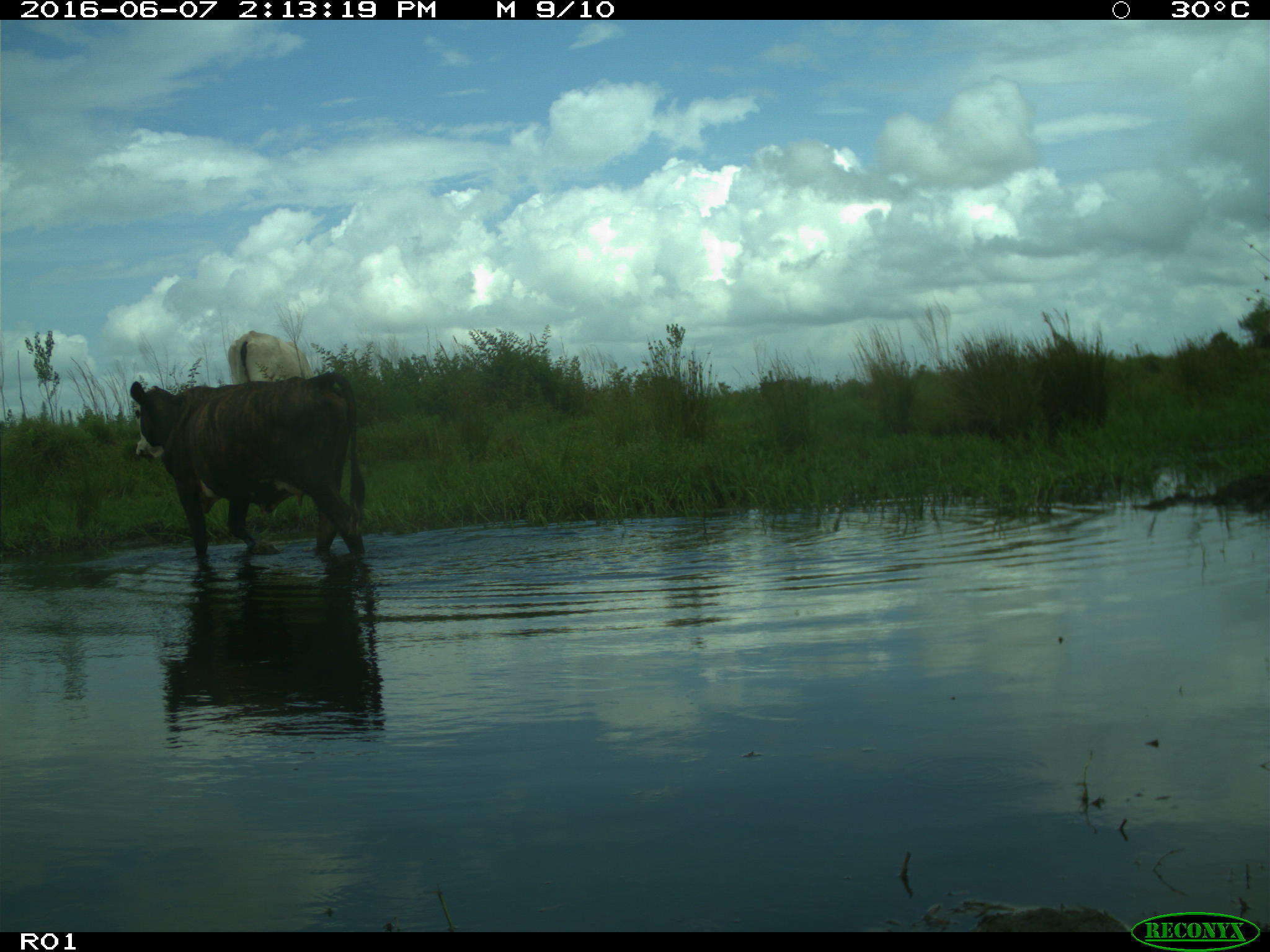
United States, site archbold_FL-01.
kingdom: Animalia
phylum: Chordata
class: Mammalia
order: Artiodactyla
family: Bovidae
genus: Bos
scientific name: Bos taurus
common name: domestic cow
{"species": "Bos taurus (domestic cow)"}